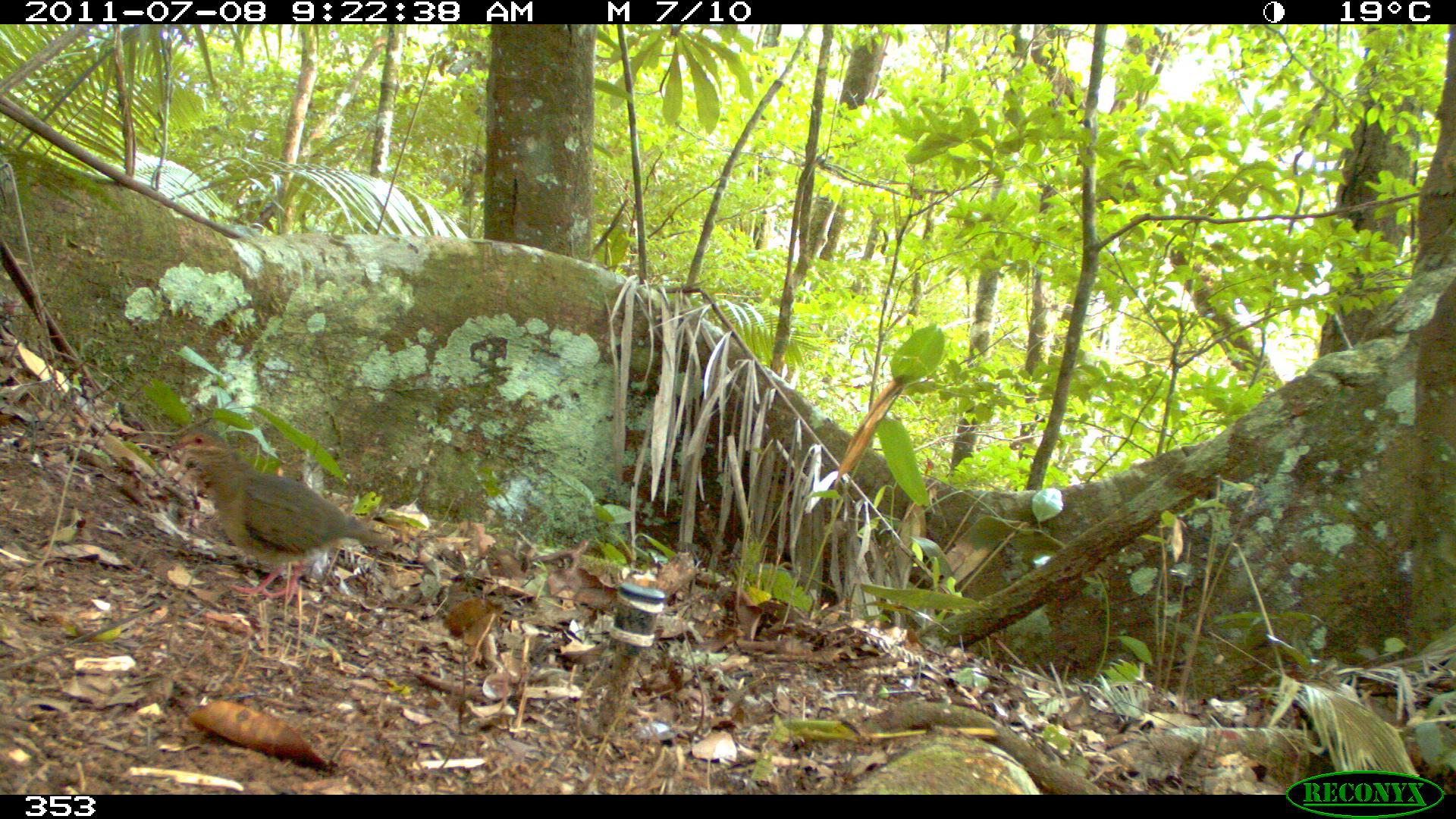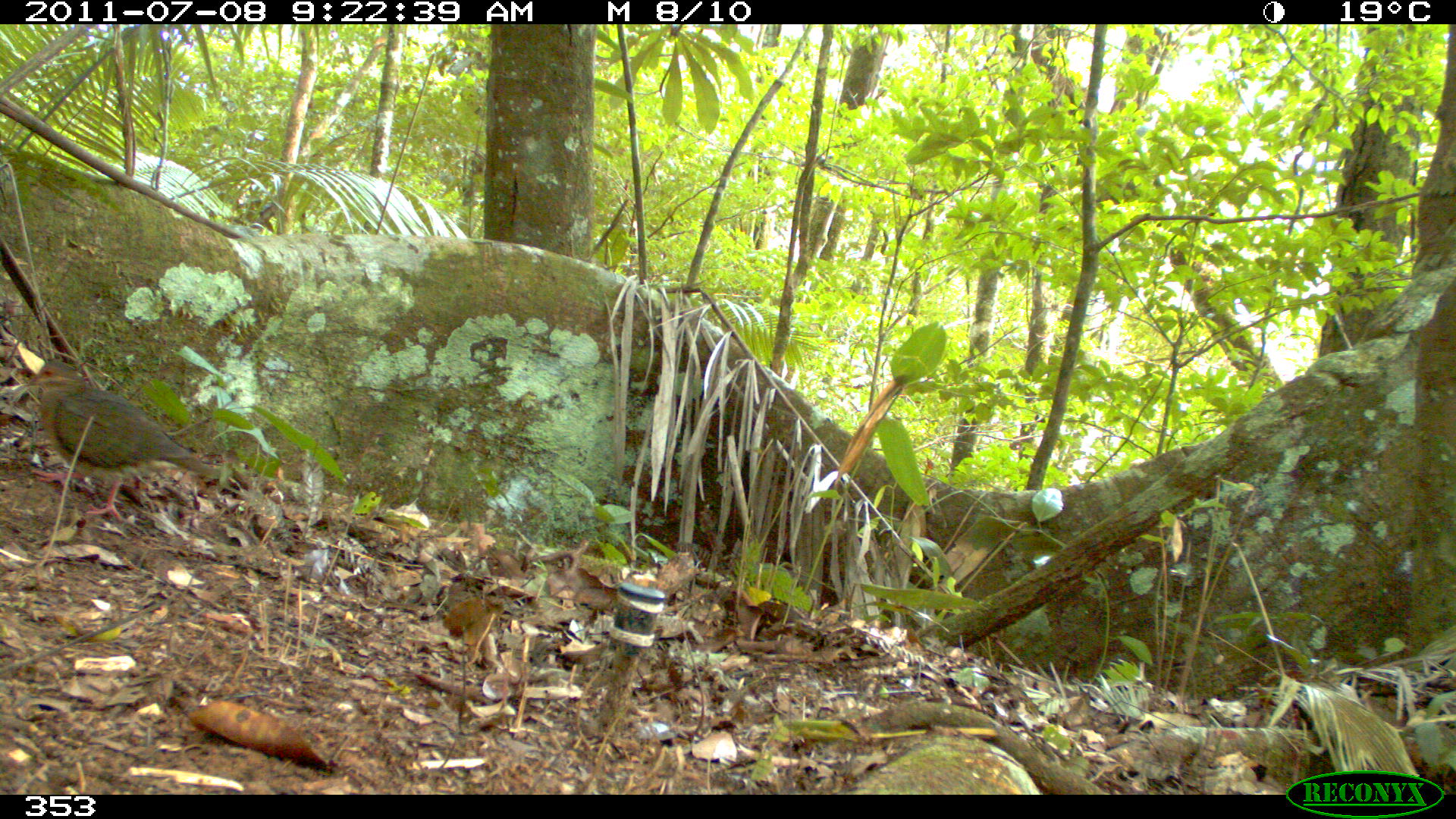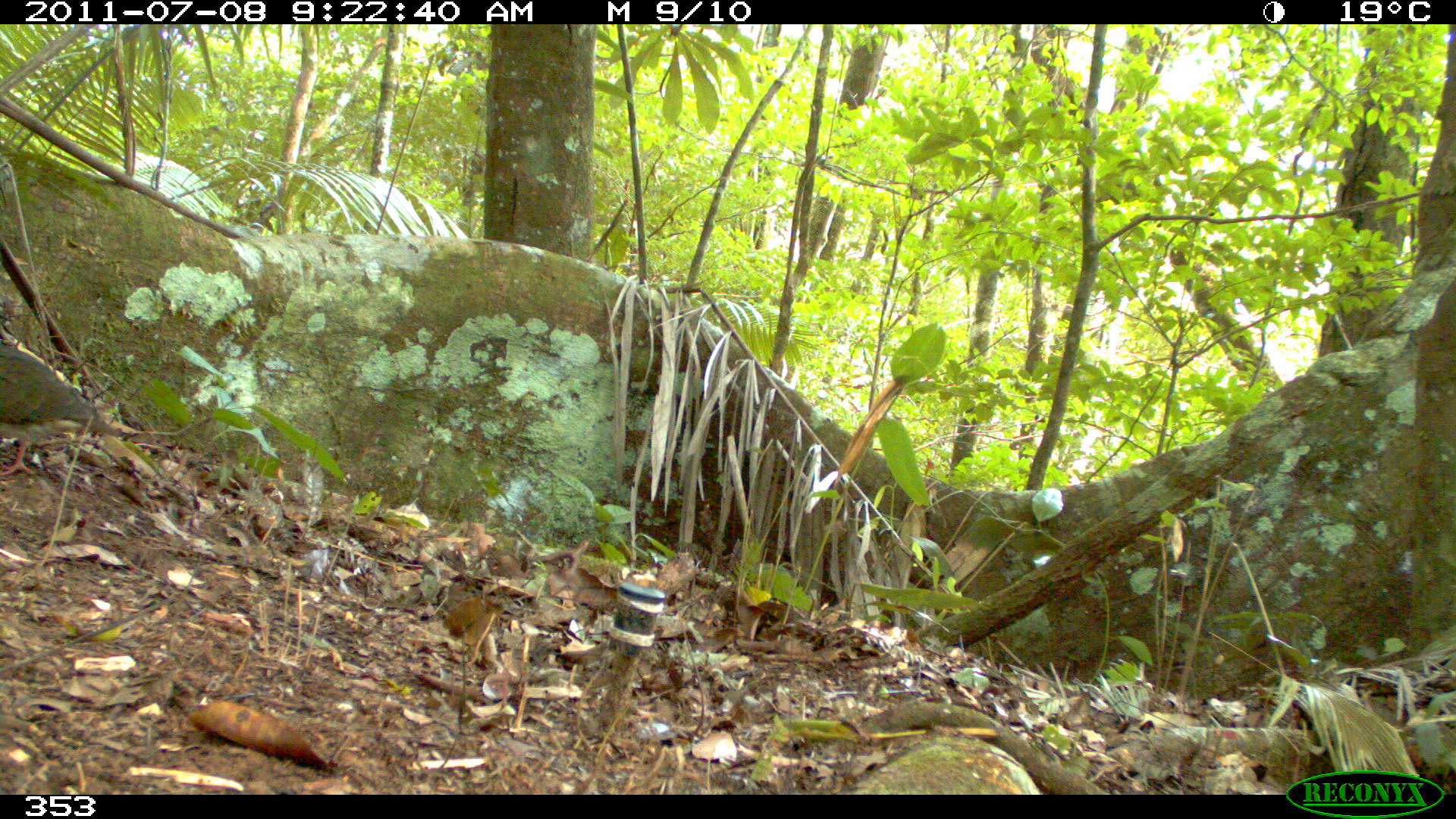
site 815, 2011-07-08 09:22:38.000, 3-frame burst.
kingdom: Animalia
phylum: Chordata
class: Aves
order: Columbiformes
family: Columbidae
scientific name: Columbidae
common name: dove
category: paloma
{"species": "paloma (dove) (Columbidae)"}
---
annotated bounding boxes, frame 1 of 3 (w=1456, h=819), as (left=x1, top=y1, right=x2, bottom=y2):
paloma: (left=164, top=428, right=391, bottom=600)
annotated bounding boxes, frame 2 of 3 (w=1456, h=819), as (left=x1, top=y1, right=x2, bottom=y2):
paloma: (left=24, top=359, right=221, bottom=521)